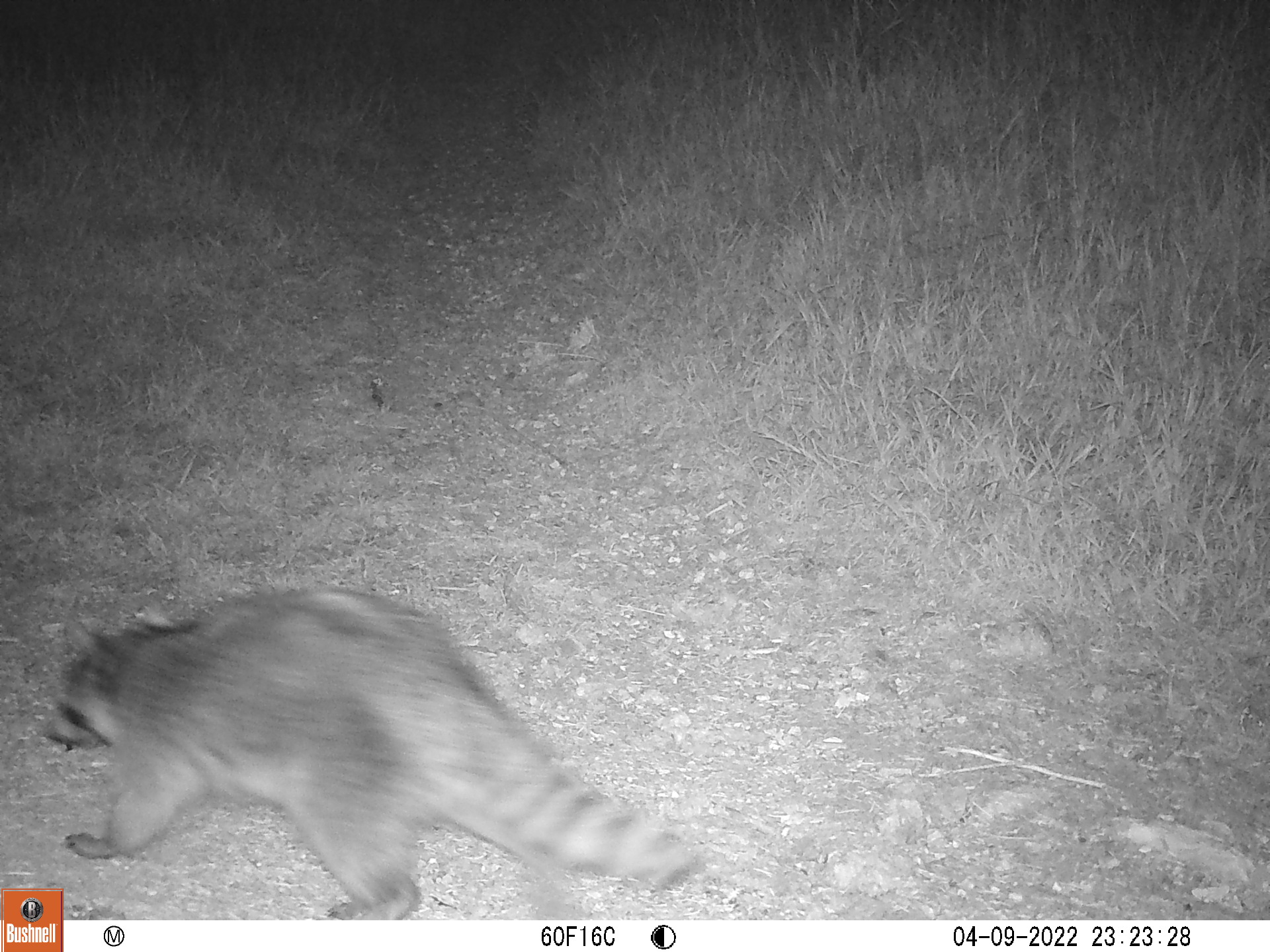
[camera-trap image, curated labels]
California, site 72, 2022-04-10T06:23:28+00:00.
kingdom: Animalia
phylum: Chordata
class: Mammalia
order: Carnivora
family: Procyonidae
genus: Procyon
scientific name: Procyon lotor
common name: raccoon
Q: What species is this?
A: Raccoon (Procyon lotor).